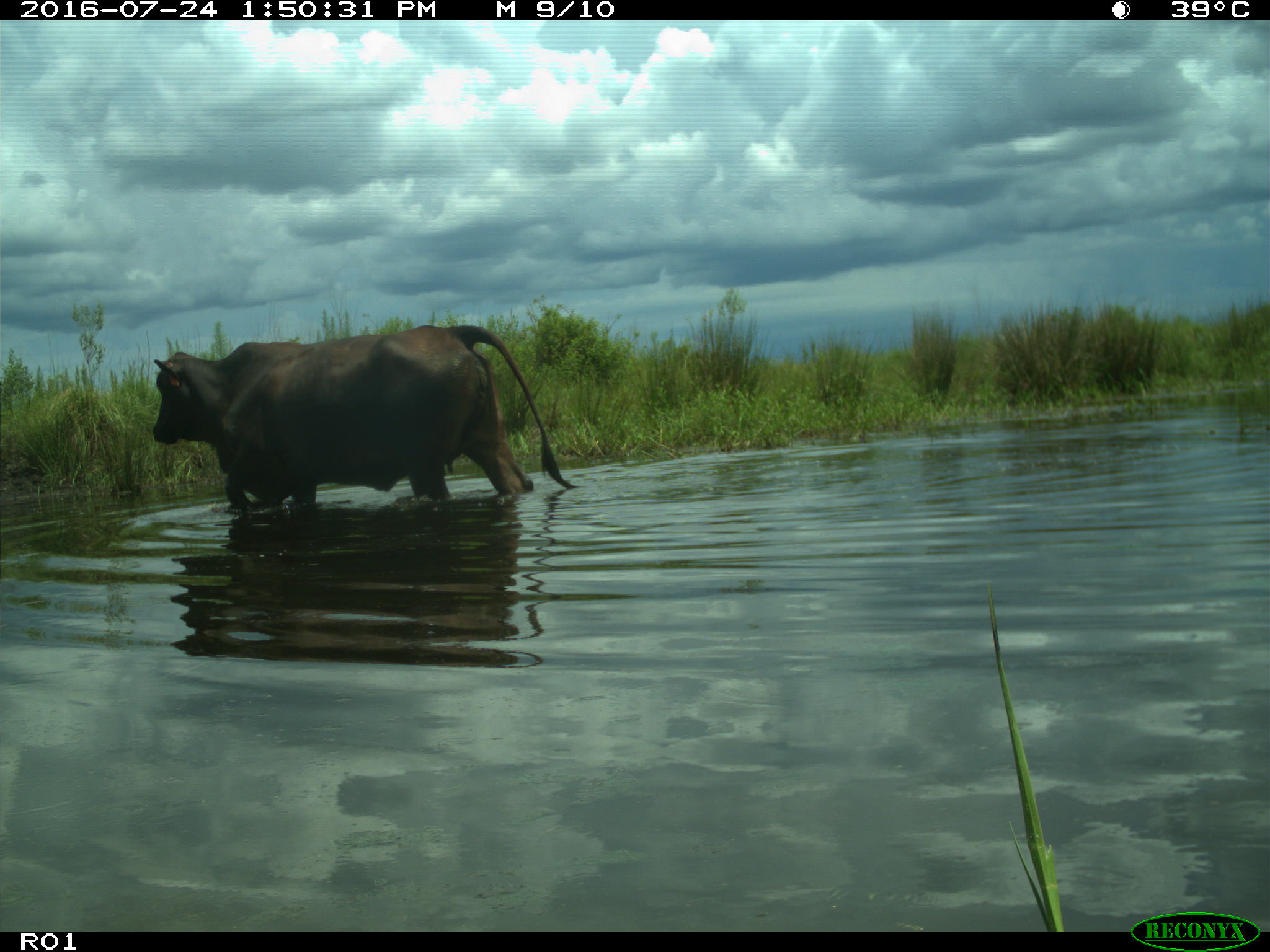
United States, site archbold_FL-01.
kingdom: Animalia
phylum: Chordata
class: Mammalia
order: Artiodactyla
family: Bovidae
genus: Bos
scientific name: Bos taurus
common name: domestic cow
Bos taurus (domestic cow).